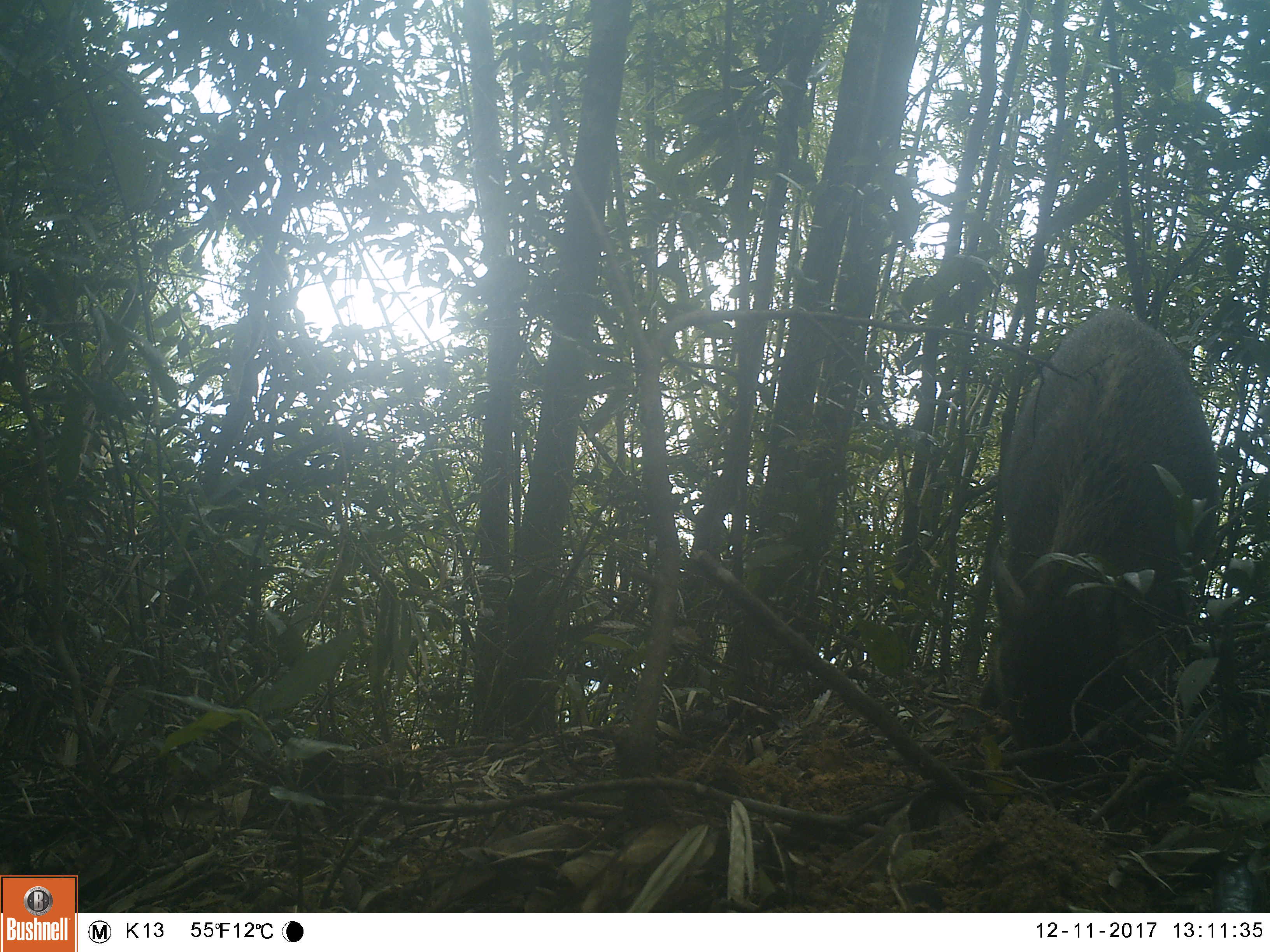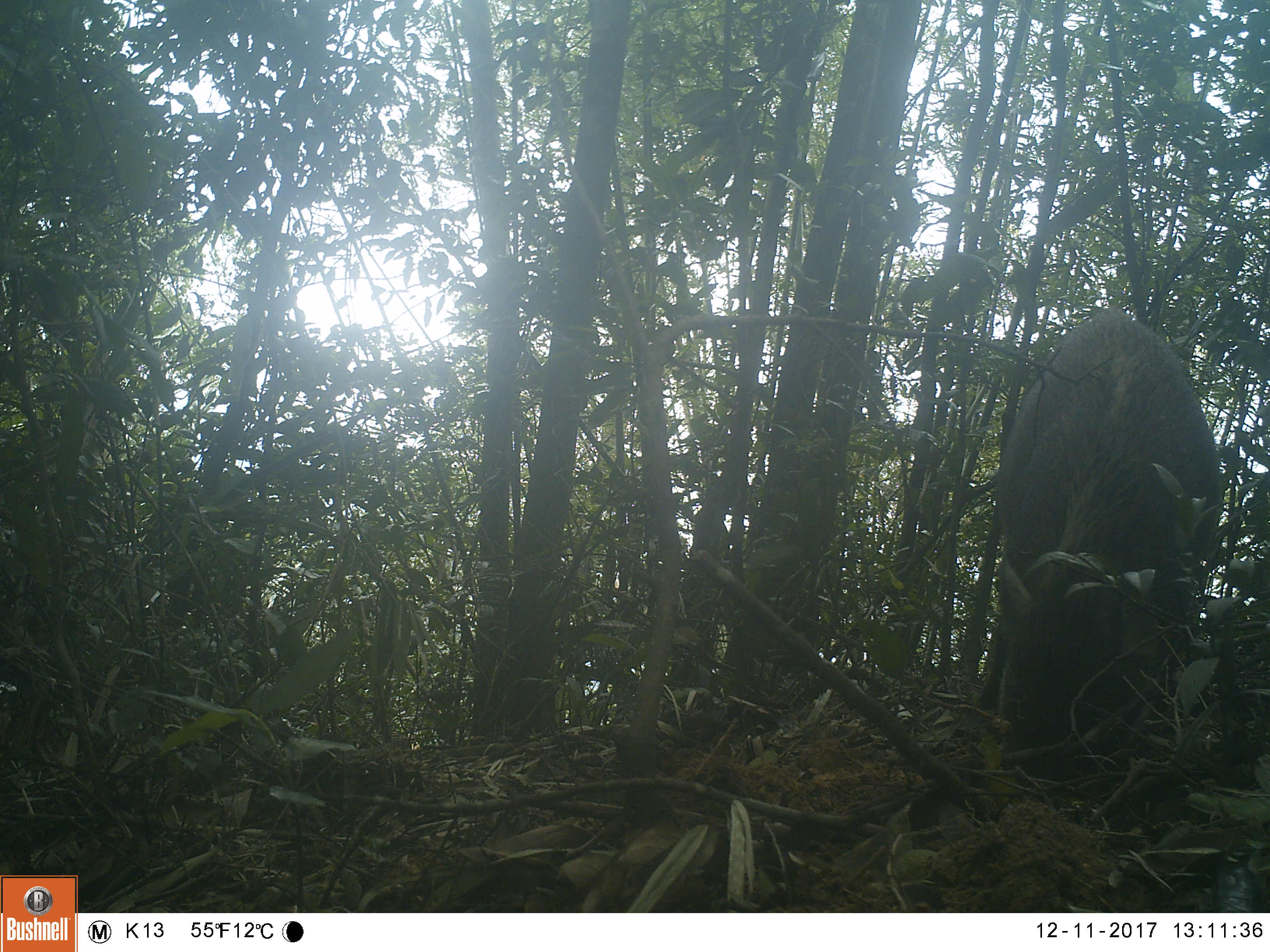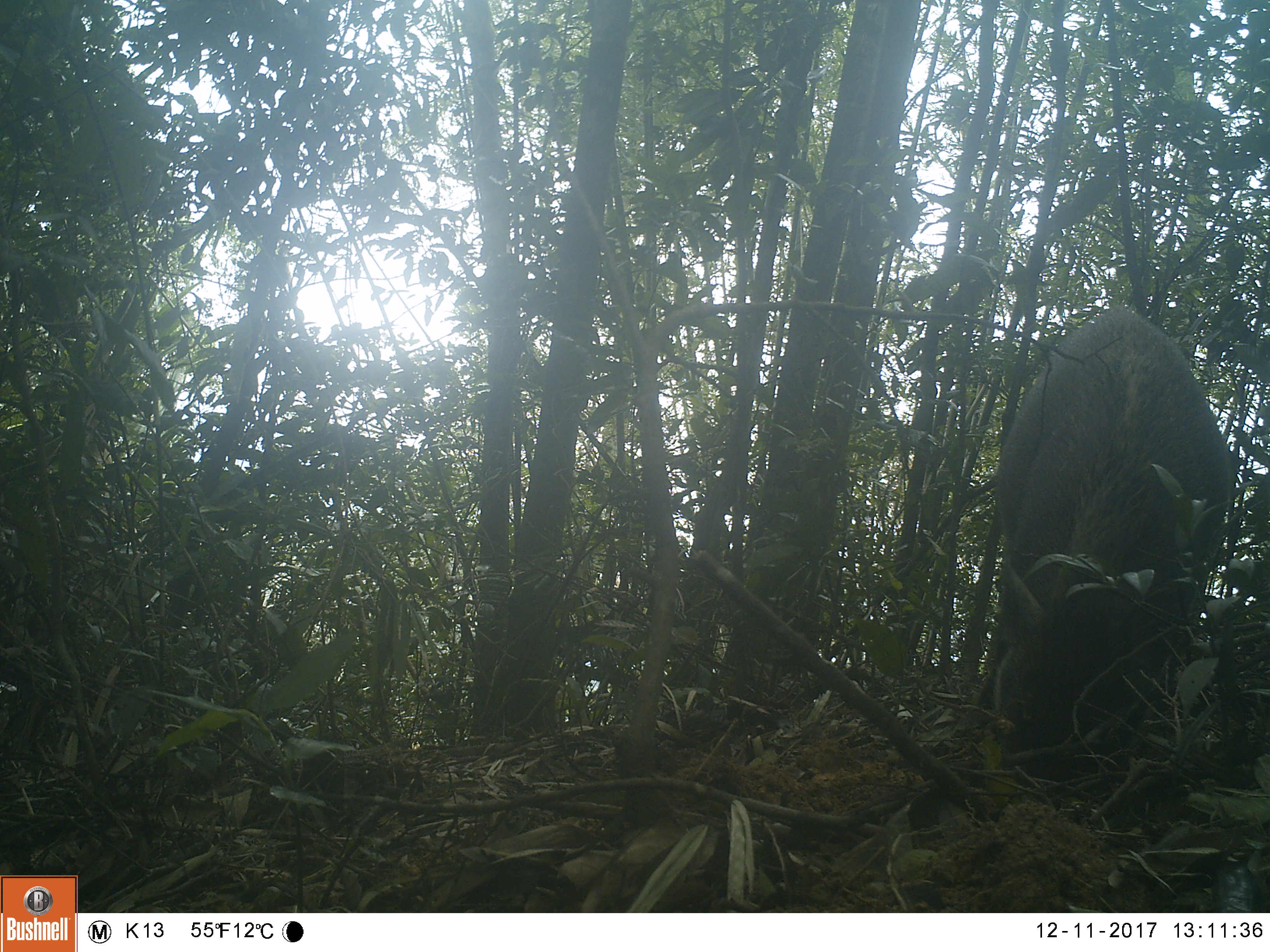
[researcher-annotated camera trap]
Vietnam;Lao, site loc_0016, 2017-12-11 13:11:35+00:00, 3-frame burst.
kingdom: Animalia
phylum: Chordata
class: Mammalia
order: Artiodactyla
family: Suidae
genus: Sus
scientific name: Sus scrofa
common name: eurasian wild pig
Eurasian wild pig (Sus scrofa). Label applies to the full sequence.